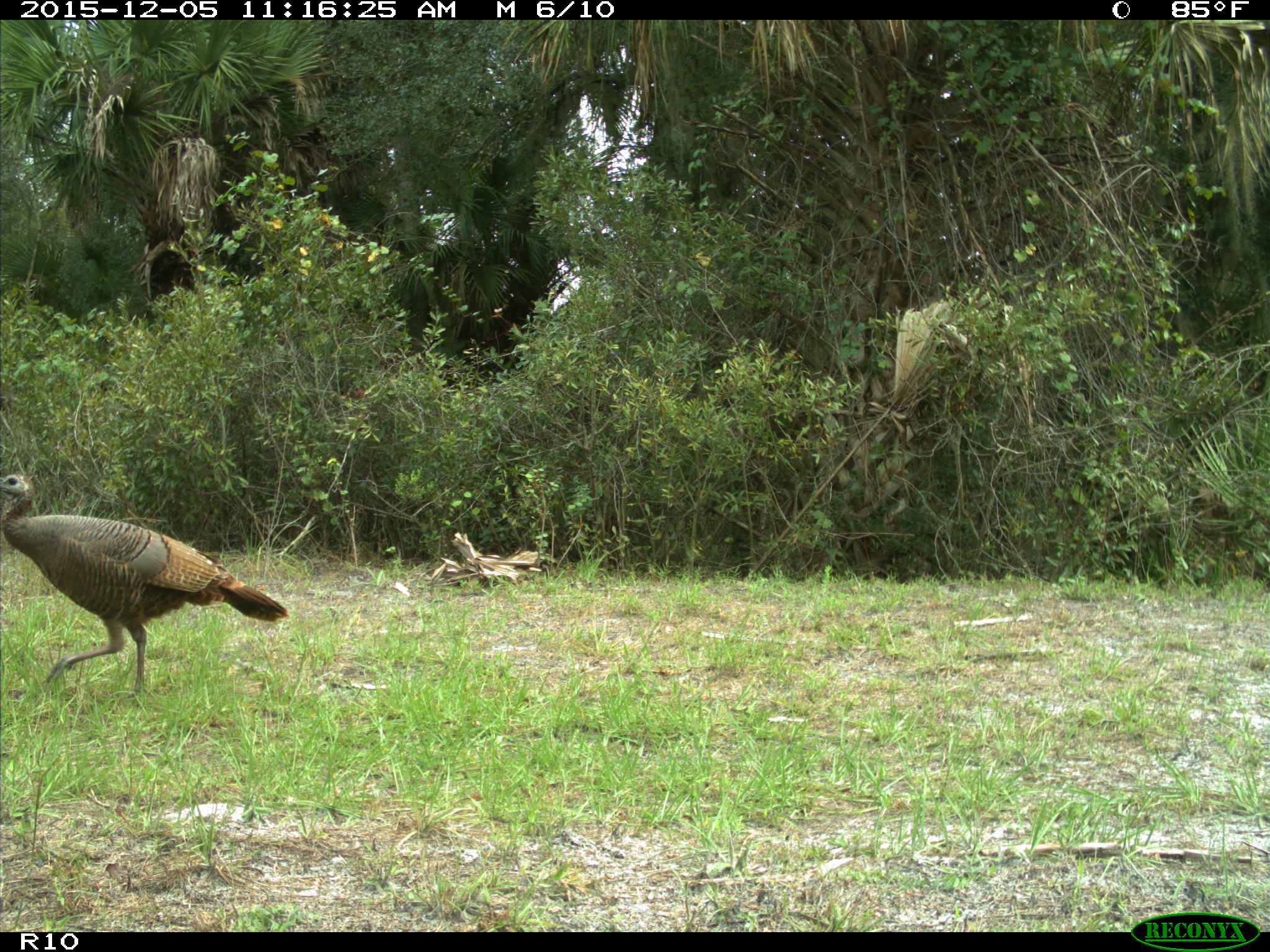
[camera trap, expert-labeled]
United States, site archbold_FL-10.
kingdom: Animalia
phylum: Chordata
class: Aves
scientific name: Aves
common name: birds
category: unidentified bird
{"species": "unidentified bird (birds) (Aves)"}